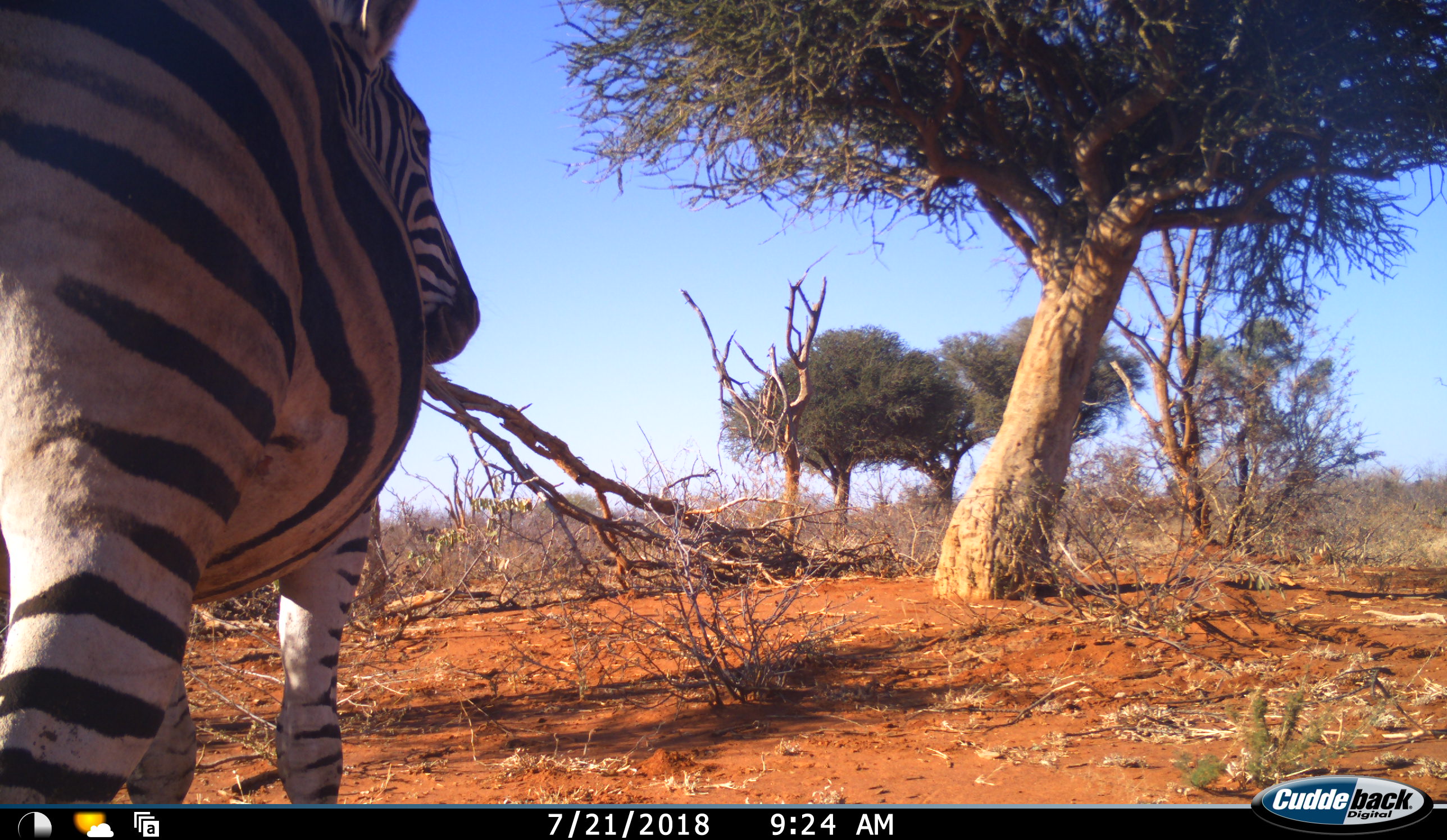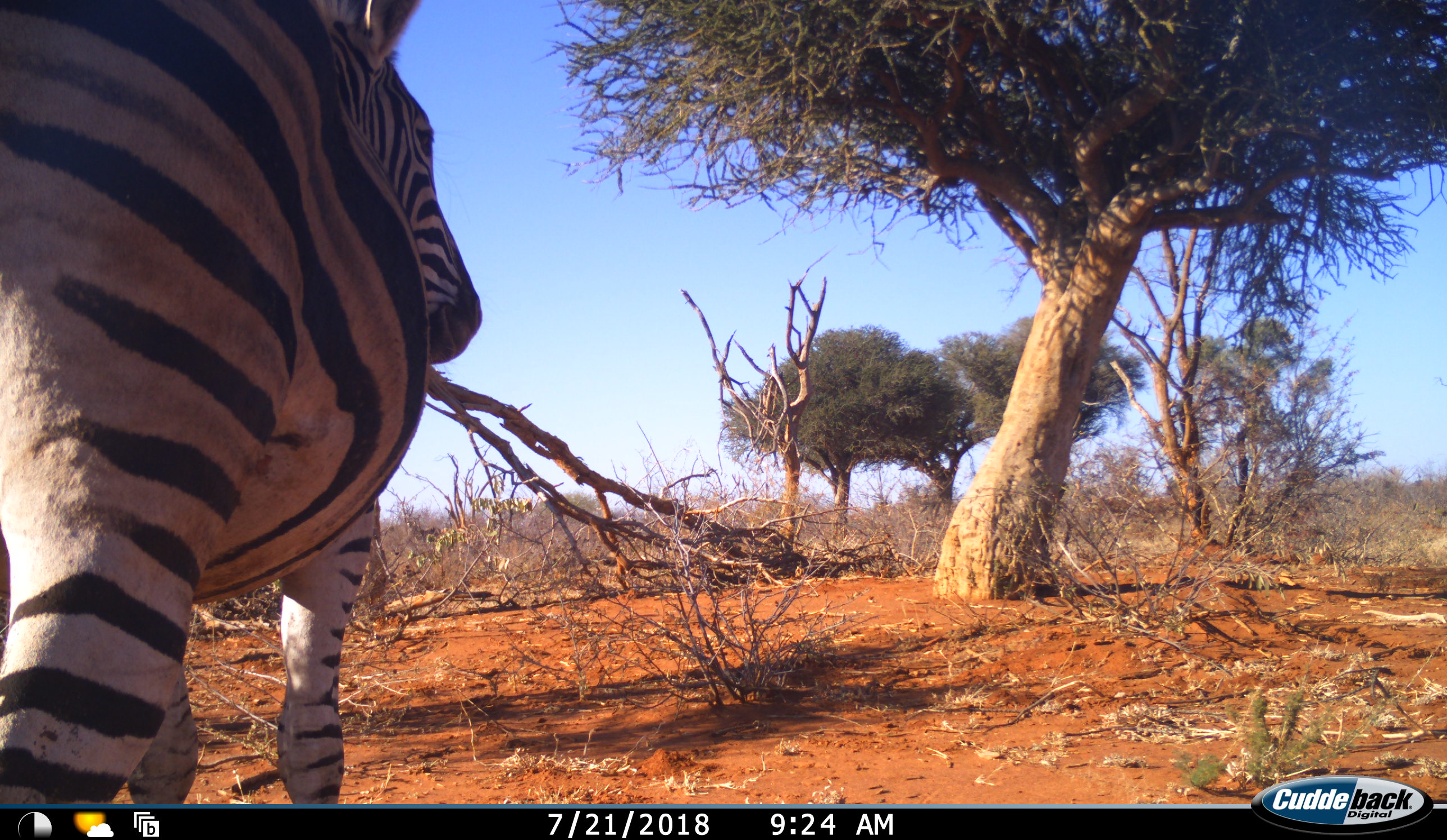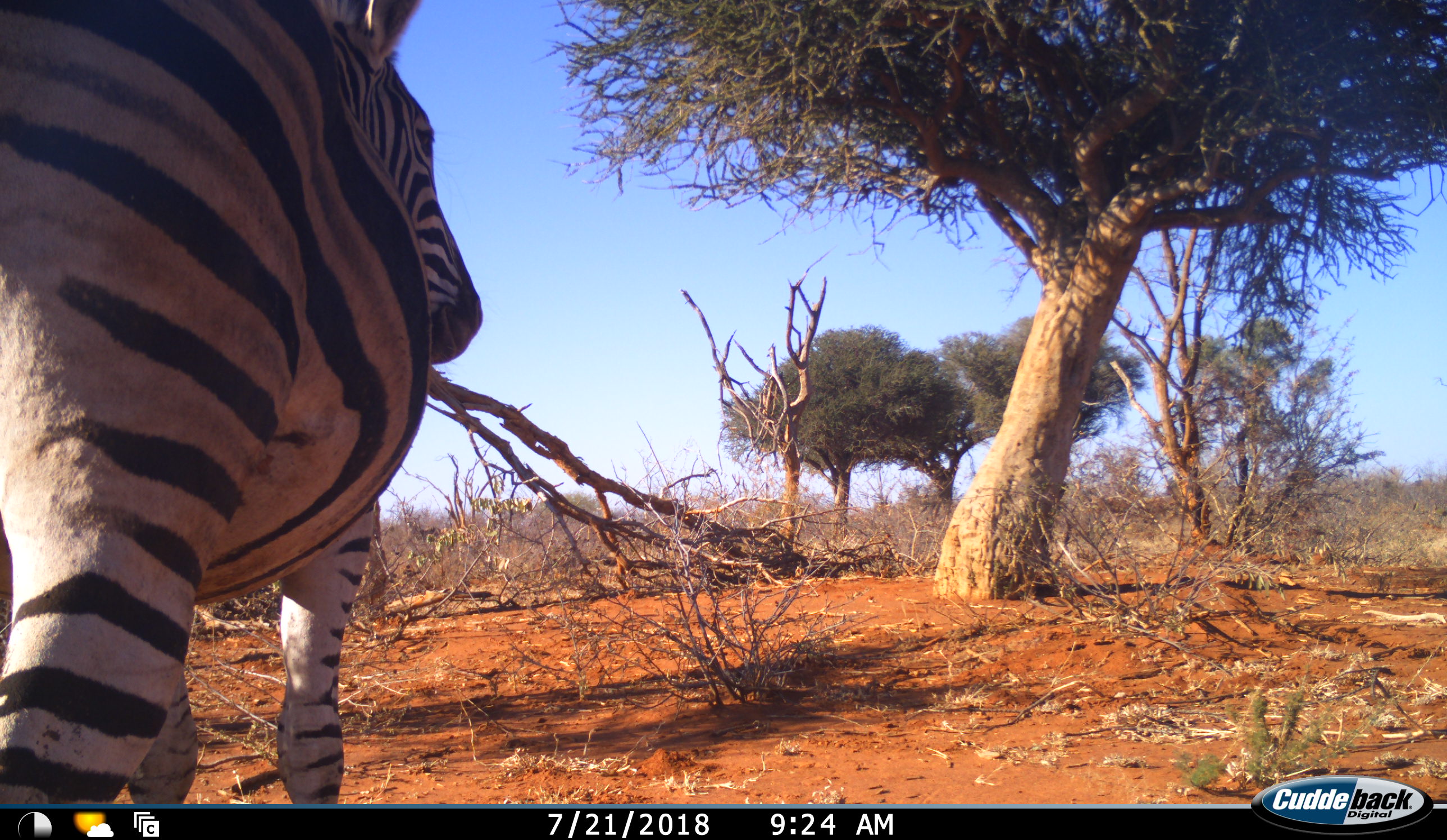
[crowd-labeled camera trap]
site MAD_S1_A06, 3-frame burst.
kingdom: Animalia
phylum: Chordata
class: Mammalia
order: Perissodactyla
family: Equidae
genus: Equus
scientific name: Equus quagga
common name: plains zebra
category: zebraplains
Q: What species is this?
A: Zebraplains (plains zebra) (Equus quagga).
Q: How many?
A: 1.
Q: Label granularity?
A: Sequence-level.